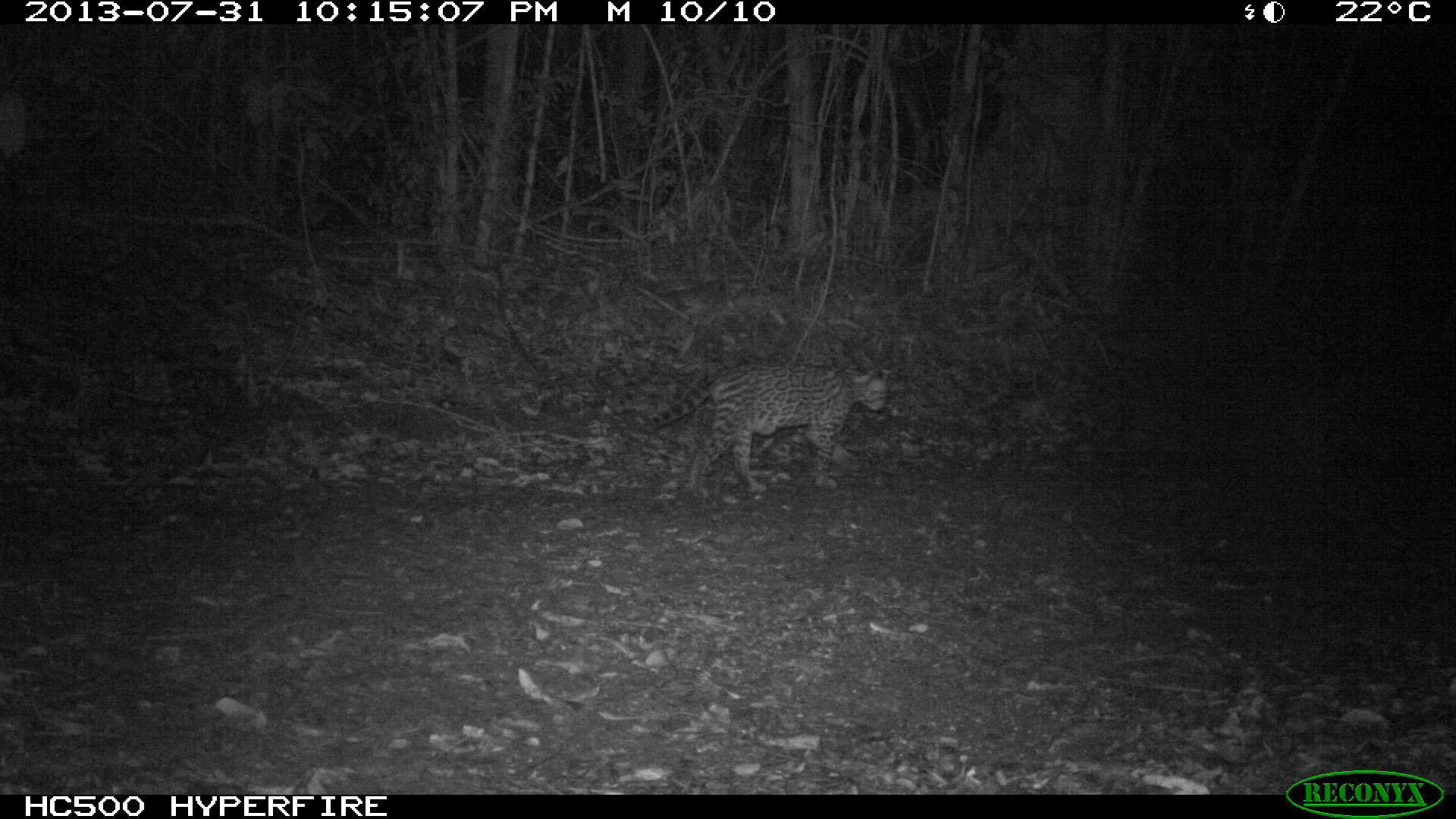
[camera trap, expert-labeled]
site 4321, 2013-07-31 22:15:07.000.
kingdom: Animalia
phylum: Chordata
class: Mammalia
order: Carnivora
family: Felidae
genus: Leopardus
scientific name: Leopardus pardalis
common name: ocelot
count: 1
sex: female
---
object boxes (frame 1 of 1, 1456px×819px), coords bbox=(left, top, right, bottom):
leopardus pardalis: bbox=(640, 356, 895, 493)